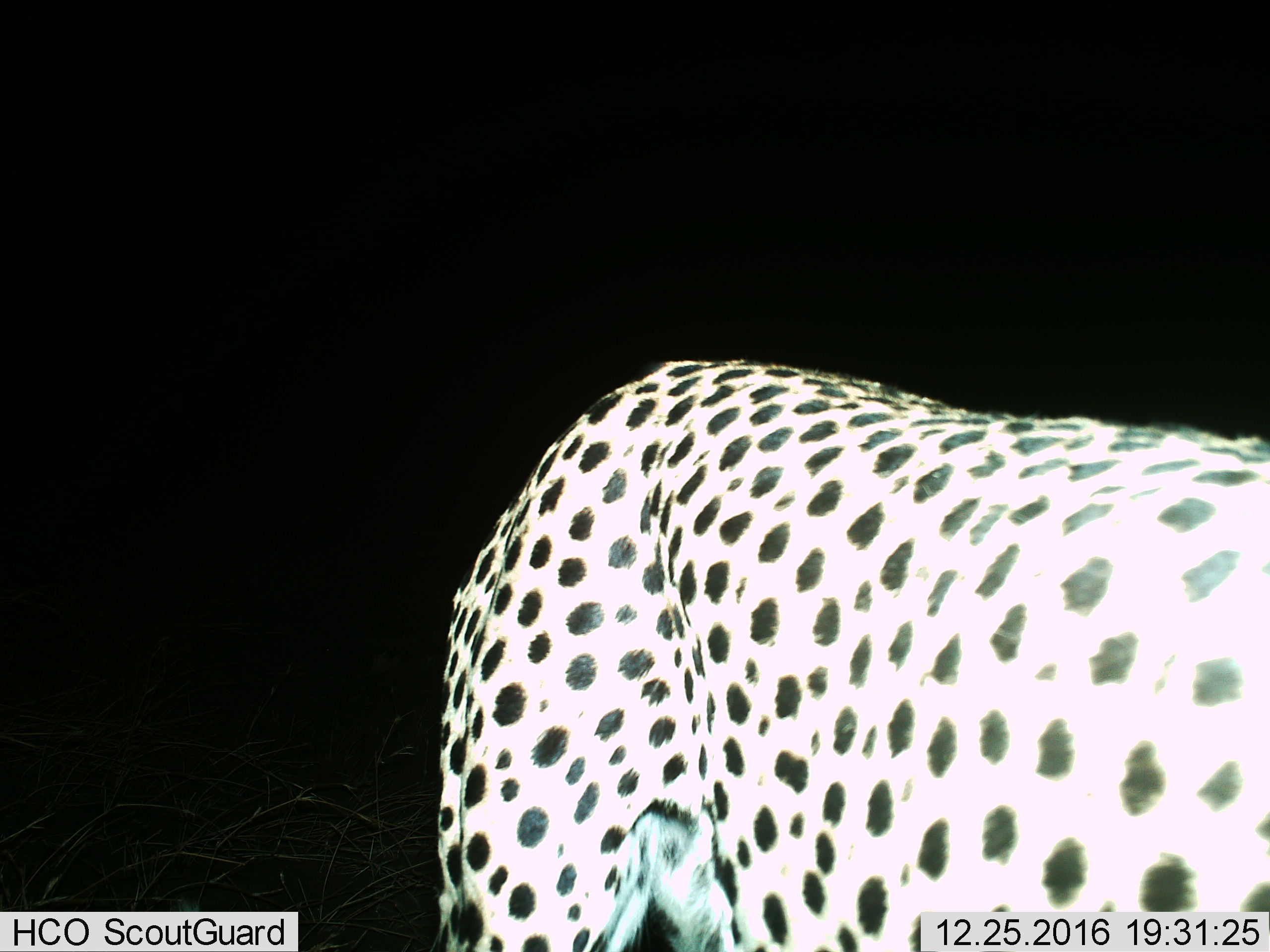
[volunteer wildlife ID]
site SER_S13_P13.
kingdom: Animalia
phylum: Chordata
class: Mammalia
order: Carnivora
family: Felidae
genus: Acinonyx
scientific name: Acinonyx jubatus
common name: cheetah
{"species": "cheetah (Acinonyx jubatus)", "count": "1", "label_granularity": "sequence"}